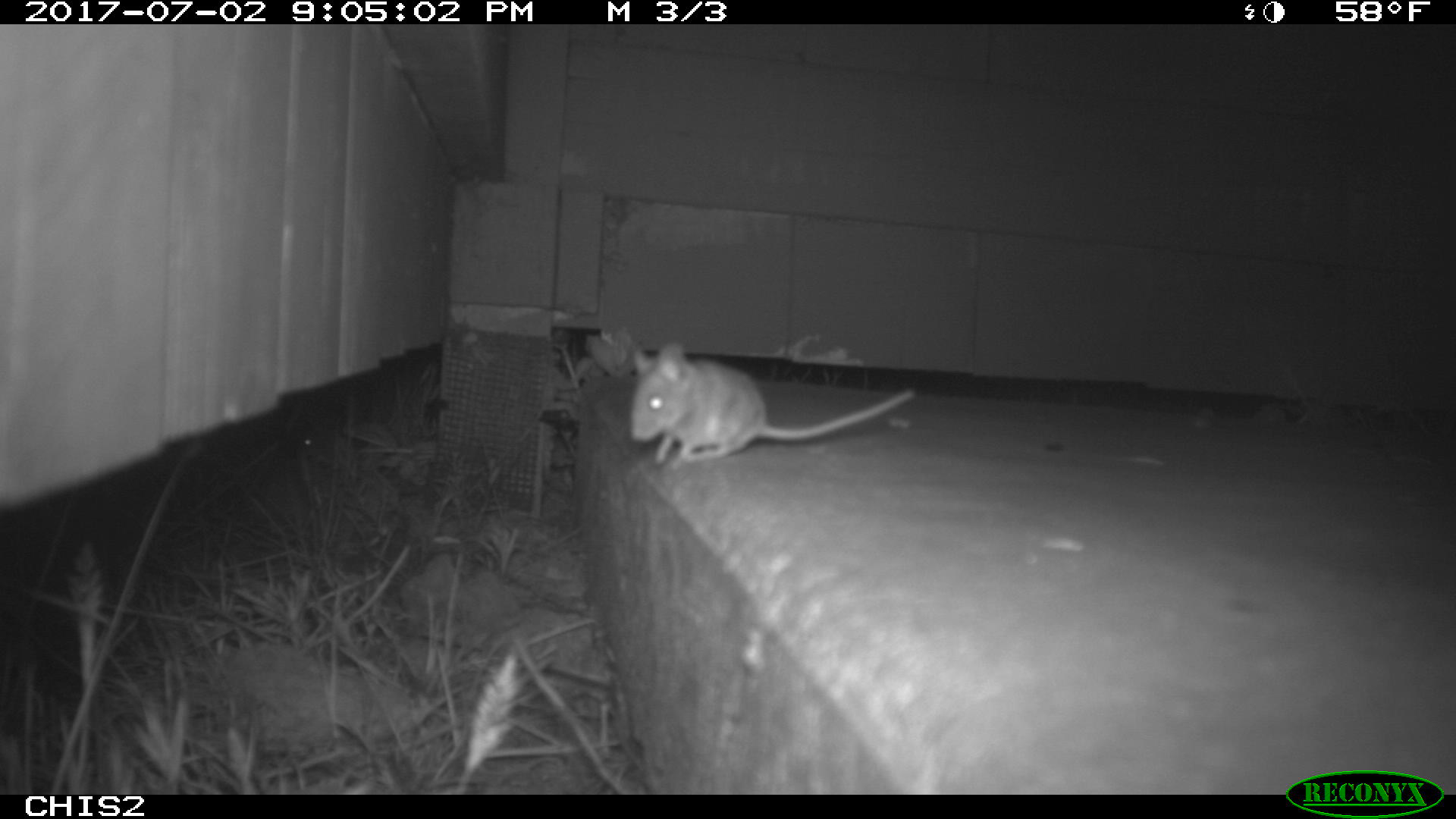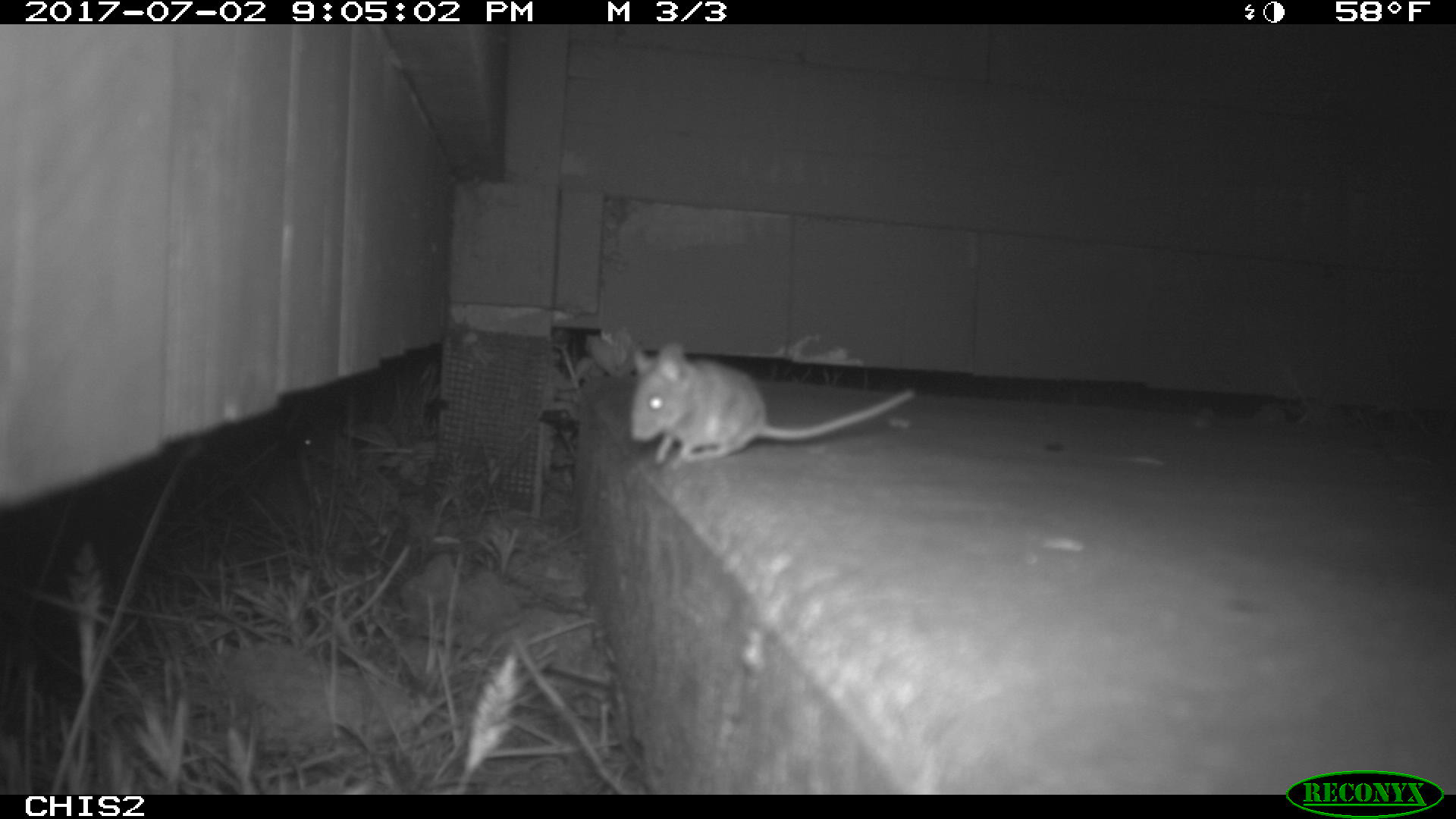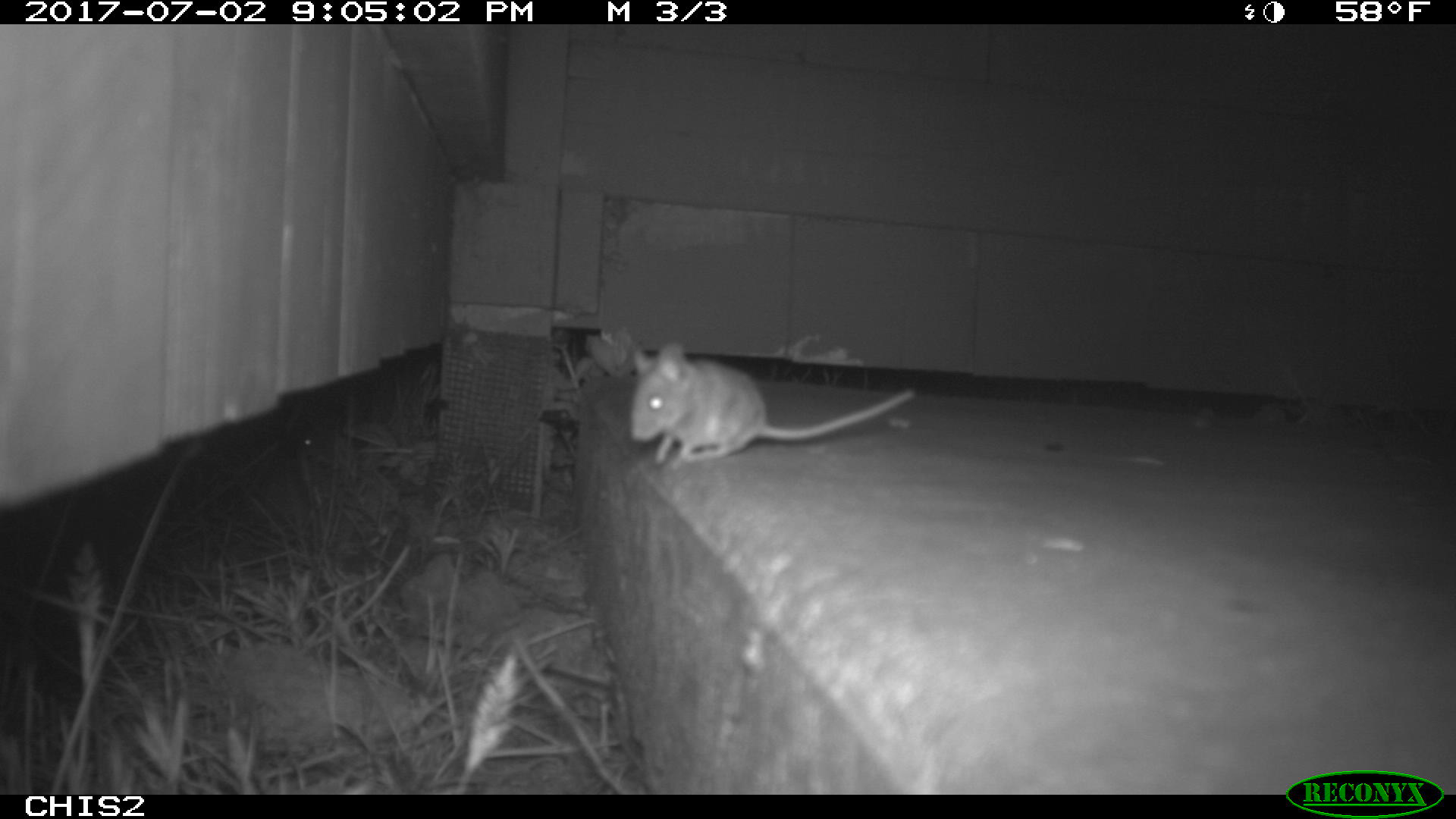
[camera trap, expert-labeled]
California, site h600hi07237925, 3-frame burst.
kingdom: Animalia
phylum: Chordata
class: Mammalia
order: Rodentia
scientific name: Rodentia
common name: rodent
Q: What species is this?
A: Rodent (Rodentia).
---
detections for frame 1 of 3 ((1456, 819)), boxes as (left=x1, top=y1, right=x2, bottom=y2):
rodent: (left=631, top=342, right=915, bottom=469)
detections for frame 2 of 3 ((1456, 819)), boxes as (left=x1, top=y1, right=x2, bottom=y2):
rodent: (left=628, top=342, right=915, bottom=469)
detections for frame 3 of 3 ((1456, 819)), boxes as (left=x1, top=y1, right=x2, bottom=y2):
rodent: (left=631, top=341, right=915, bottom=465)